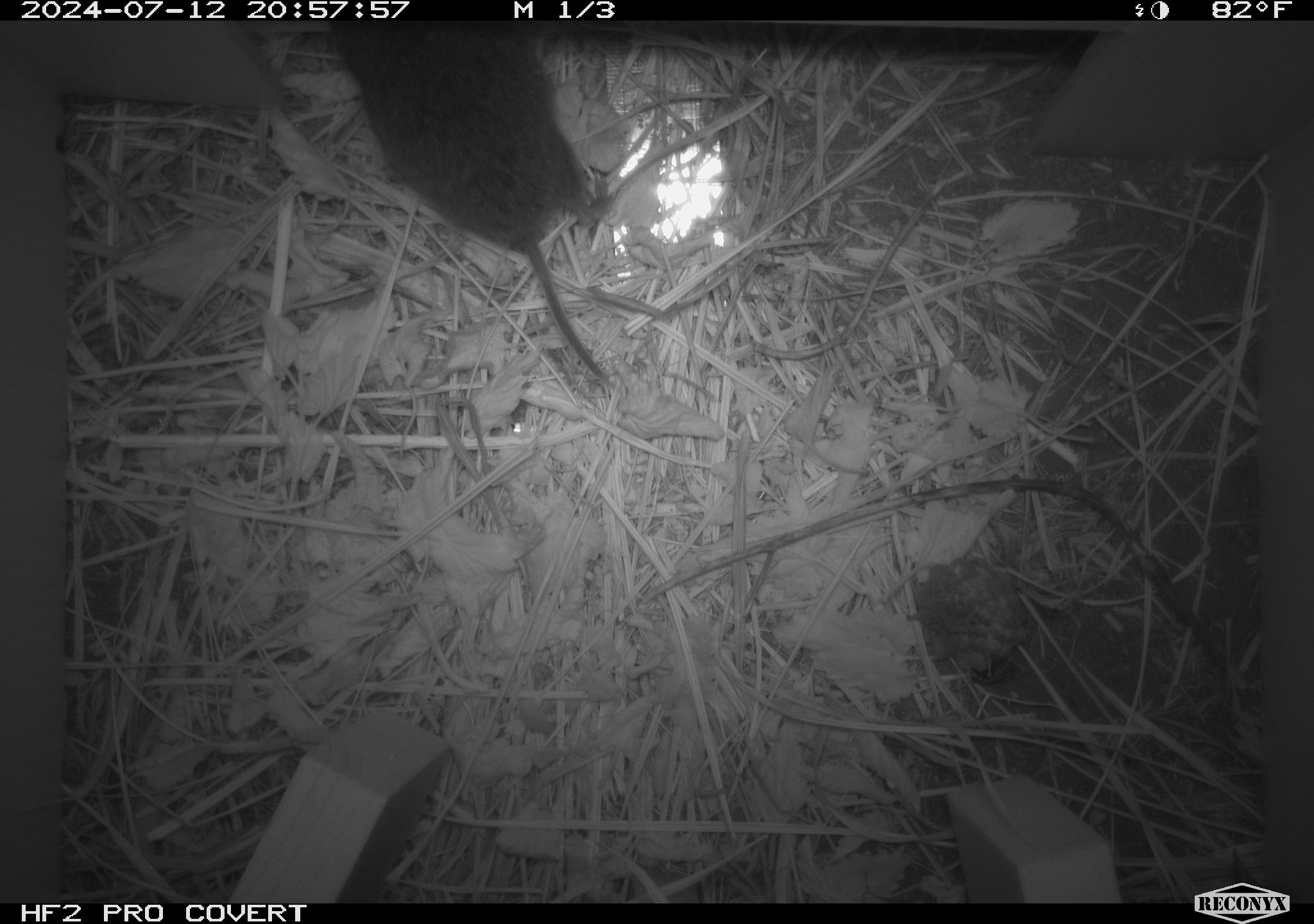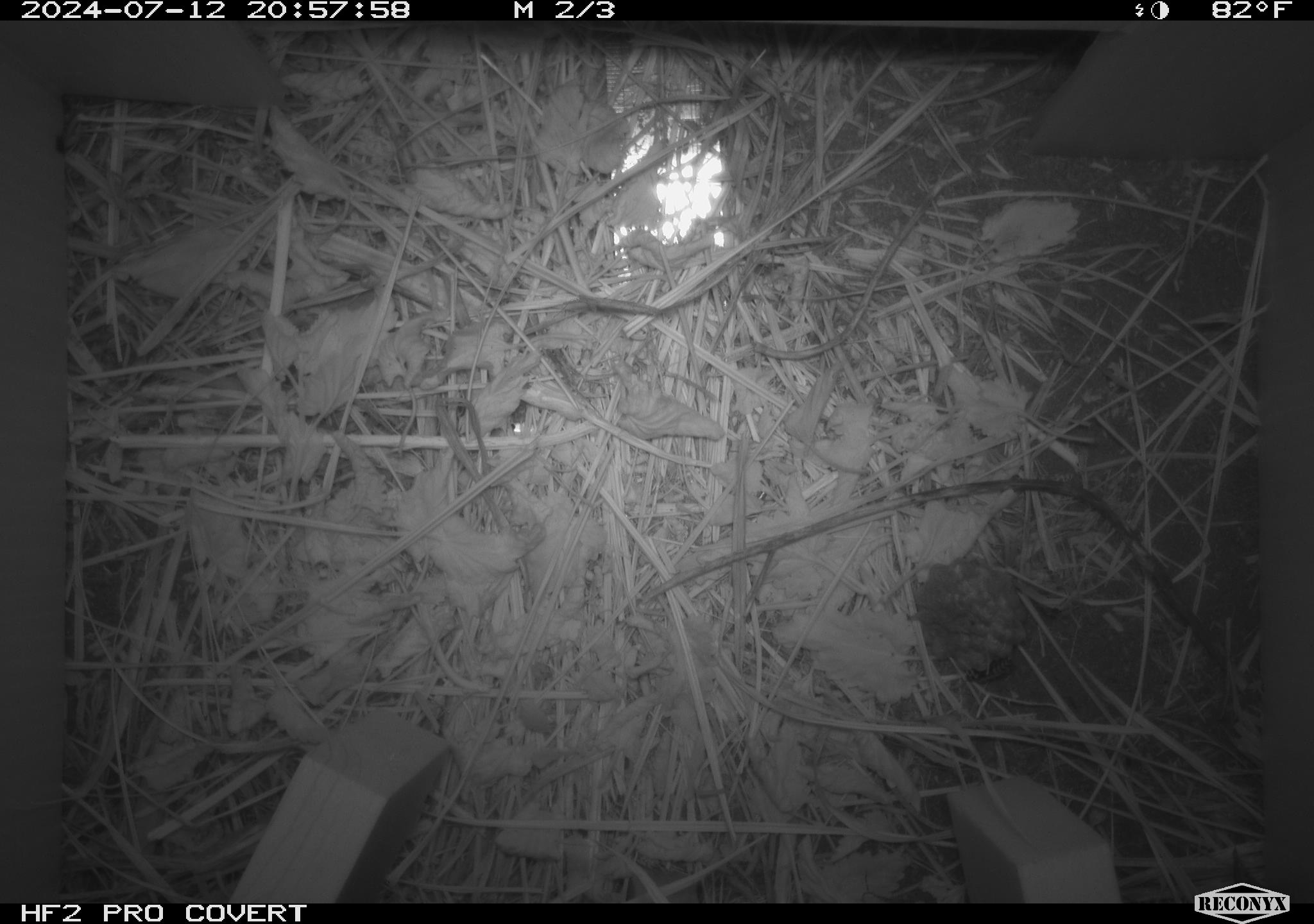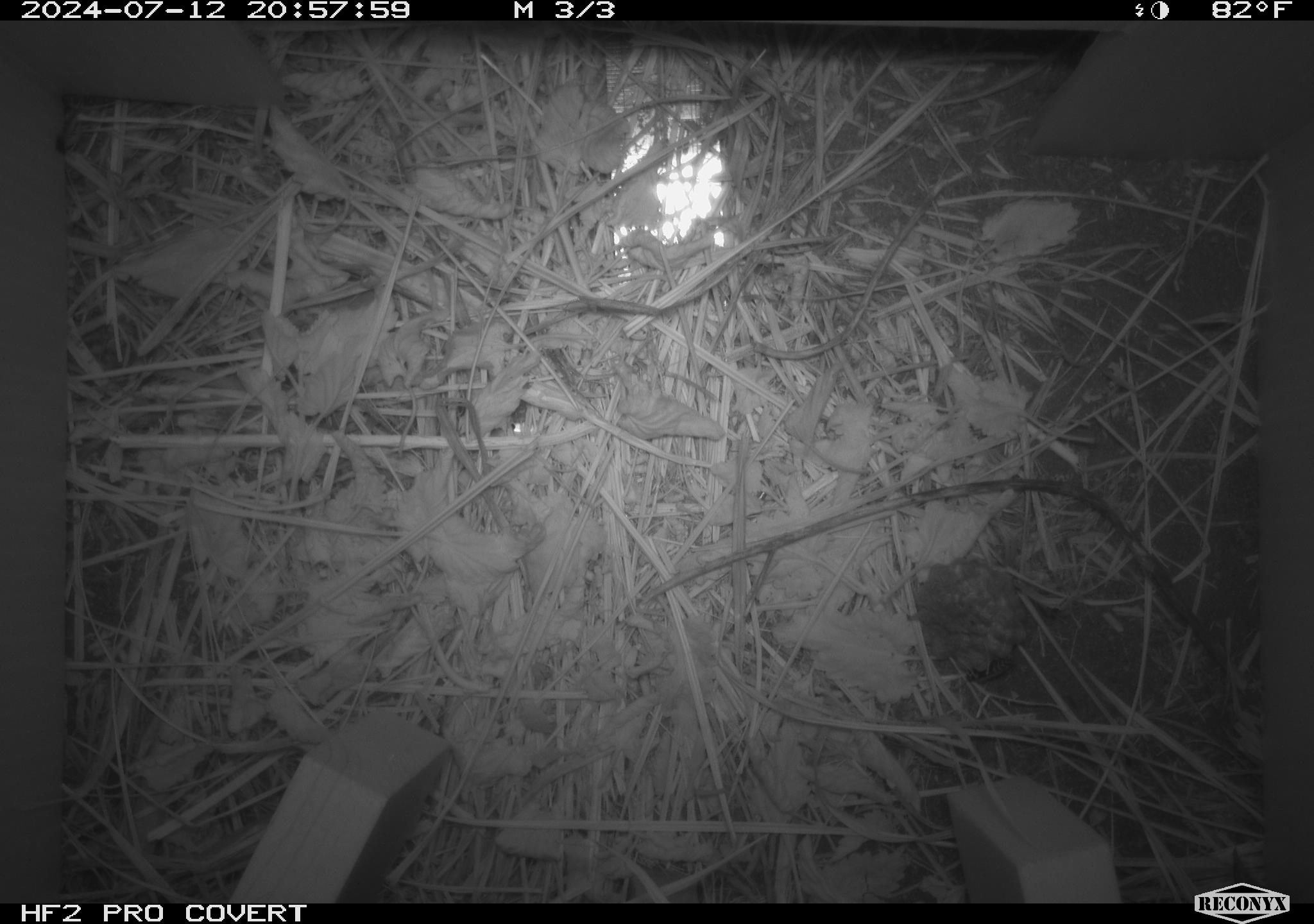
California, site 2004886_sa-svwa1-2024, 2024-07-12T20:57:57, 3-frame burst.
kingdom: Animalia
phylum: Arthropoda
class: Insecta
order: Hymenoptera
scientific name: Hymenoptera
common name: ants, bees, wasps, and sawflies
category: hymenoptera order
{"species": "hymenoptera order (ants, bees, wasps, and sawflies) (Hymenoptera)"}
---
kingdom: Animalia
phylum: Chordata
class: Mammalia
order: Rodentia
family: Cricetidae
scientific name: Arvicolinae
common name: voles, lemmings, and muskrats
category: arvicolinae subfamily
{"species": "arvicolinae subfamily (voles, lemmings, and muskrats) (Arvicolinae)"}